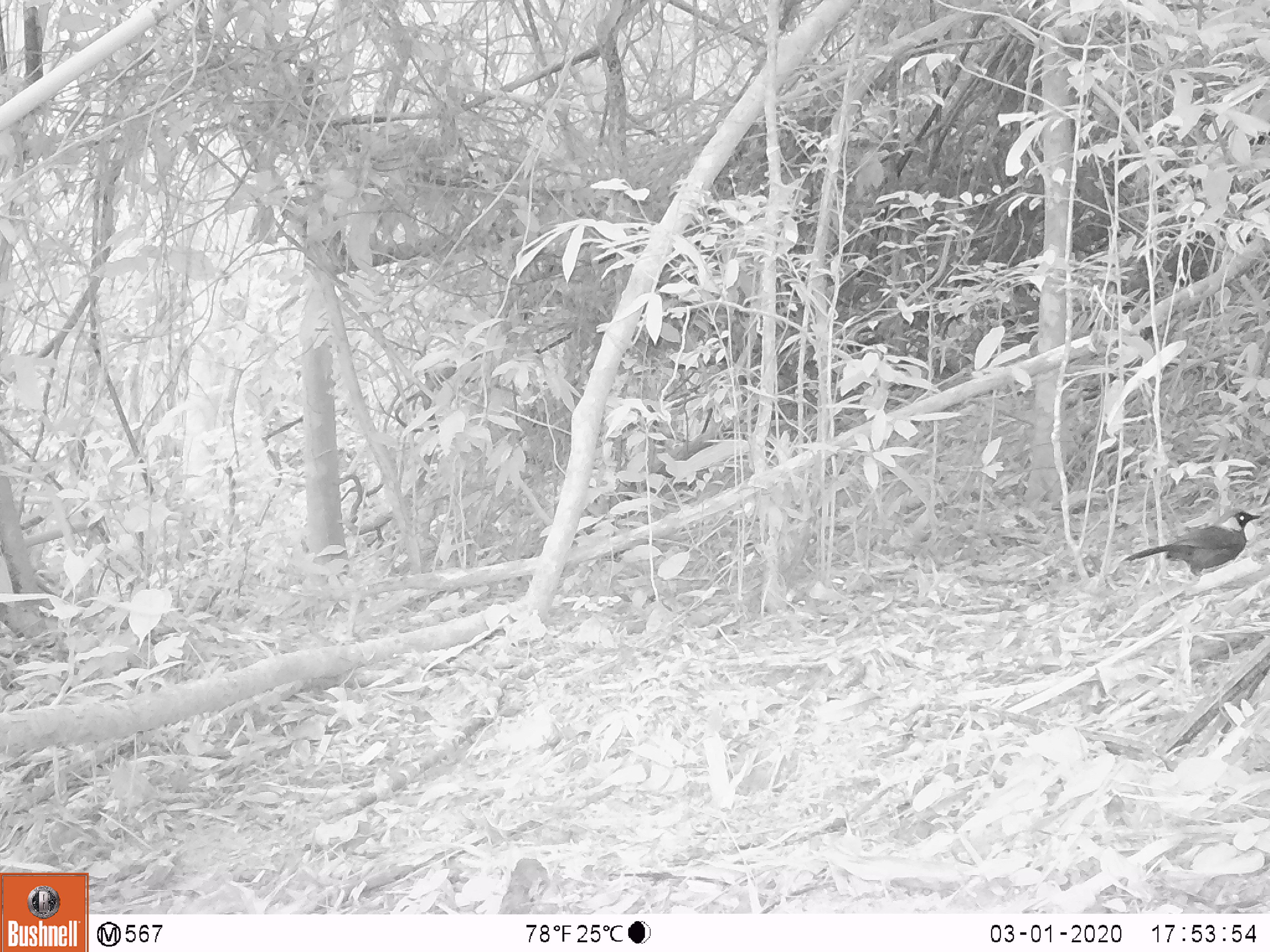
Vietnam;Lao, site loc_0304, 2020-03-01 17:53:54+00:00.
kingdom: Animalia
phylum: Chordata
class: Aves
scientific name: Aves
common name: bird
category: unidentified bird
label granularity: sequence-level